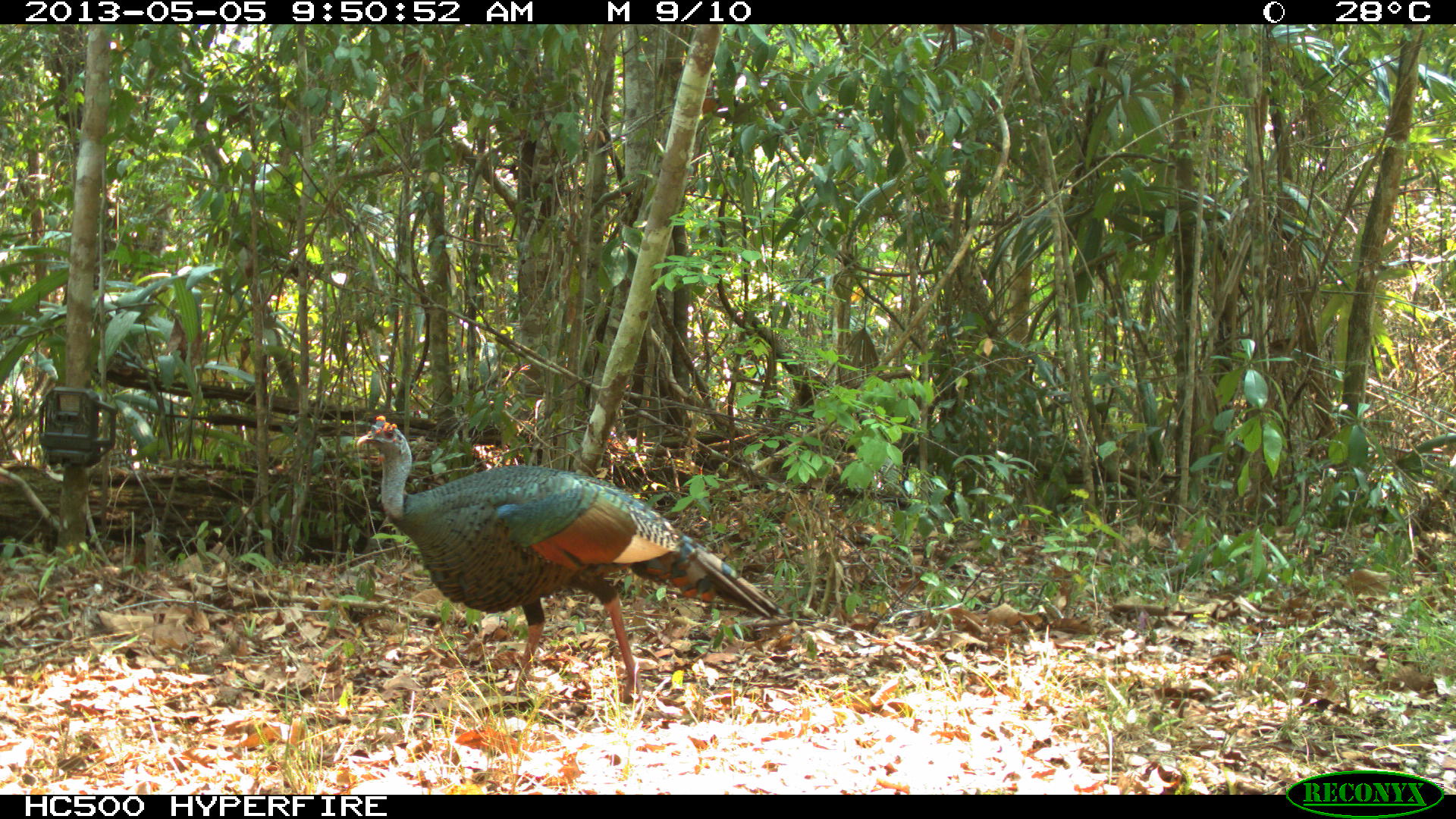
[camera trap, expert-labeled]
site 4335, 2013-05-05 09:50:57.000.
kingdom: Animalia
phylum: Chordata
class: Aves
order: Galliformes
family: Phasianidae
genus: Meleagris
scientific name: Meleagris ocellata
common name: ocellated turkey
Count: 1.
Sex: male.